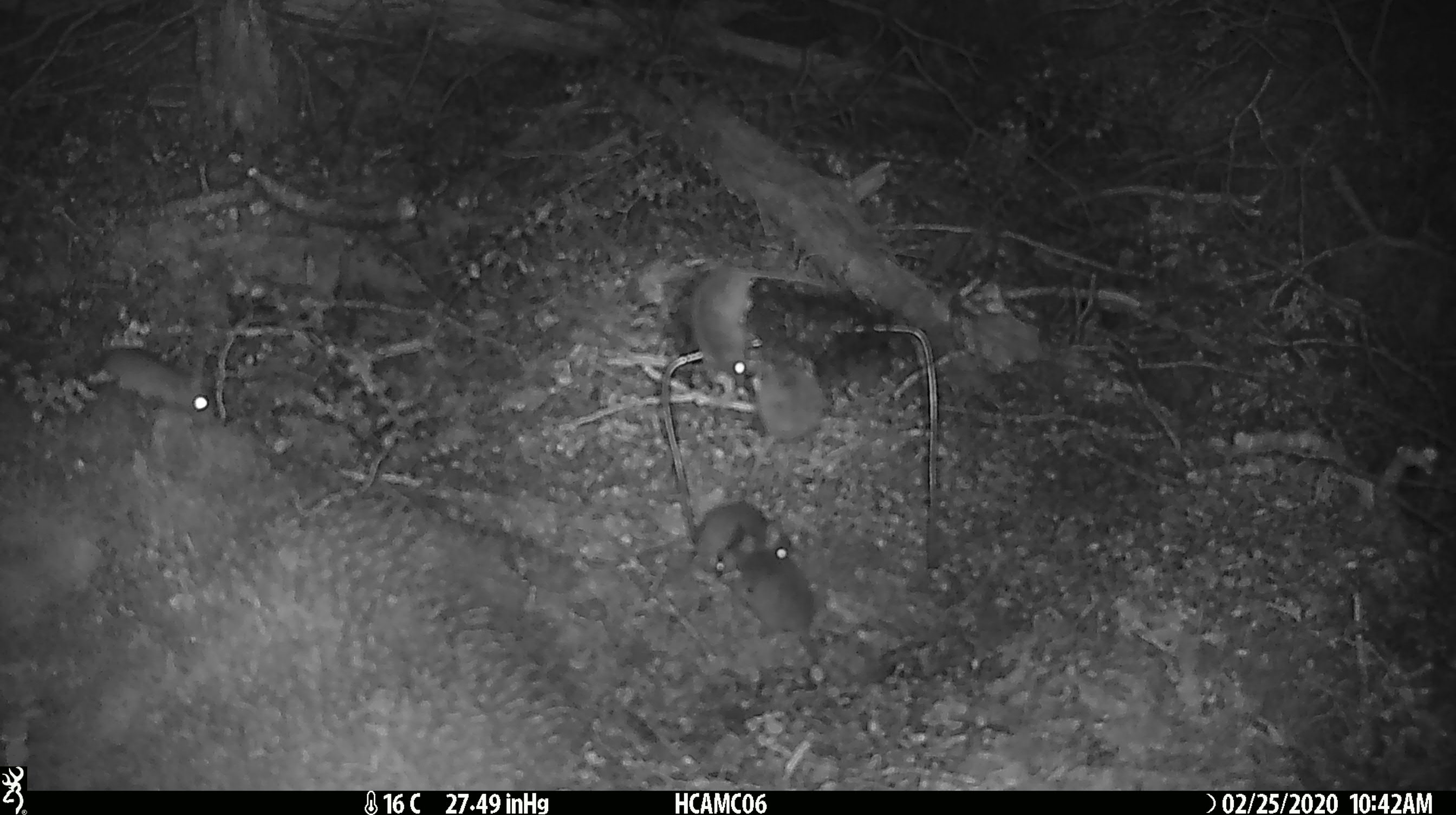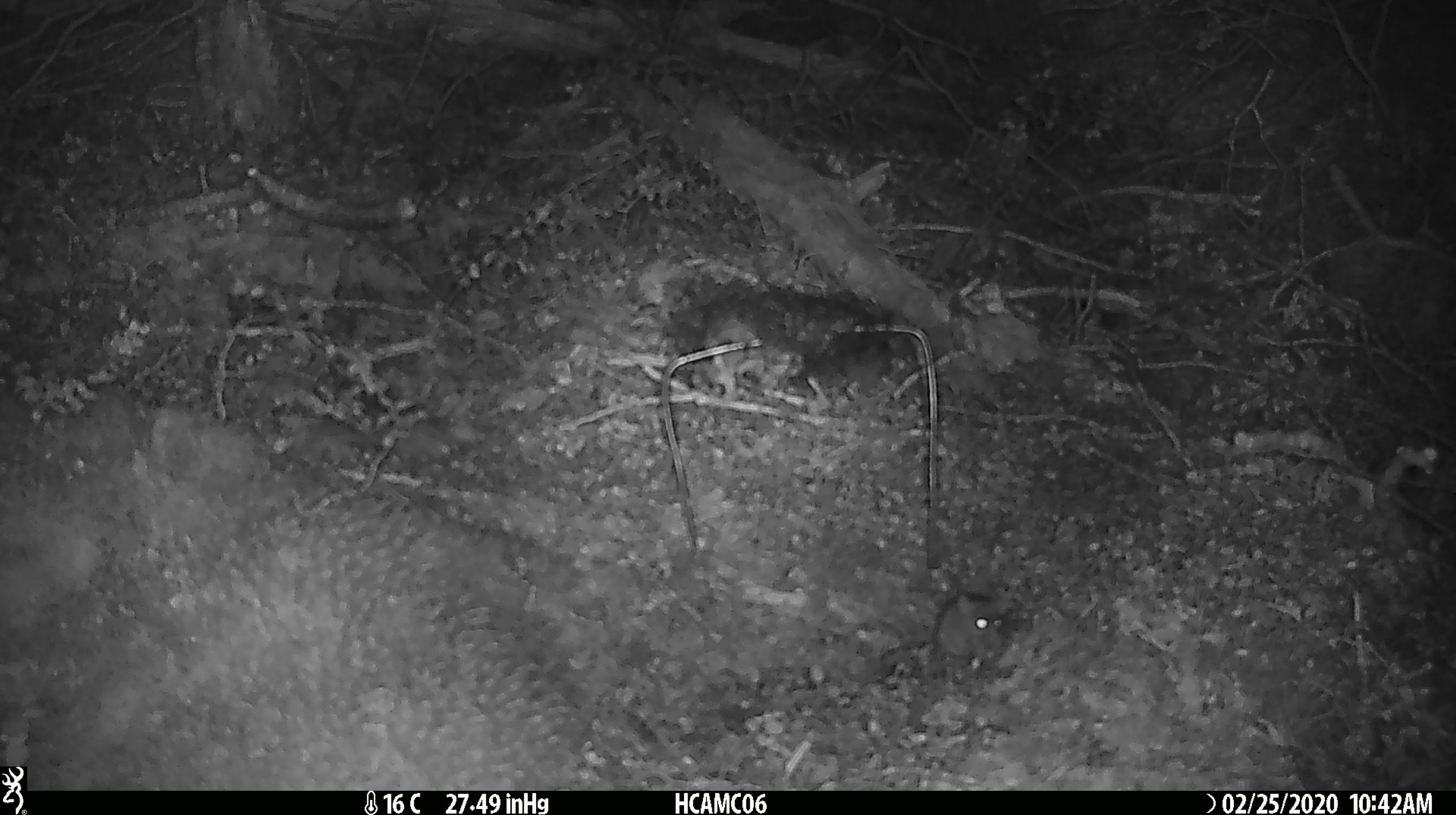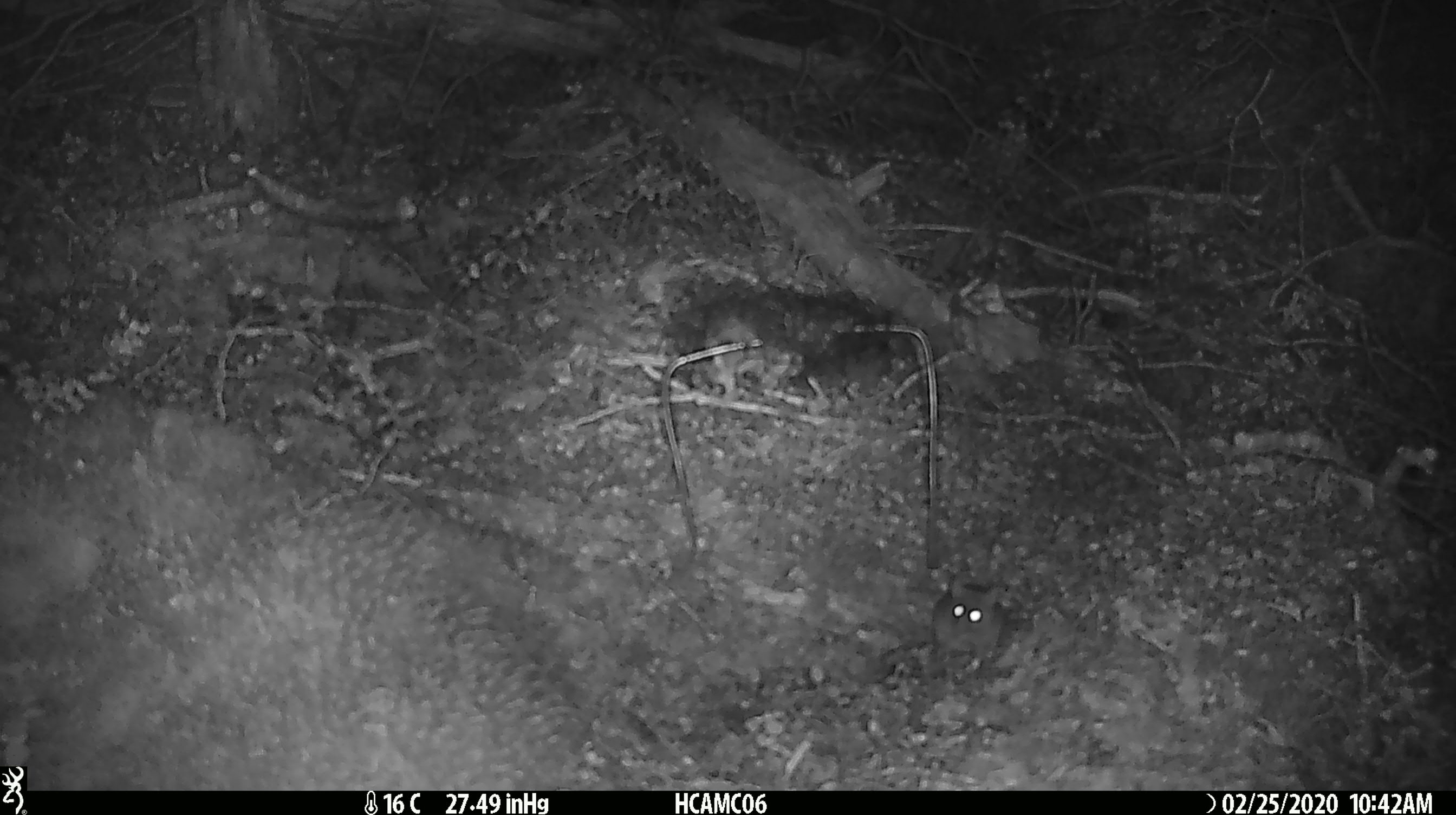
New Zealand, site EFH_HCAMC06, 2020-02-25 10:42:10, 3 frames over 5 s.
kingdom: Animalia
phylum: Chordata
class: Mammalia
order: Rodentia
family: Muridae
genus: Mus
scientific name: Mus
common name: mouse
Mouse (Mus).